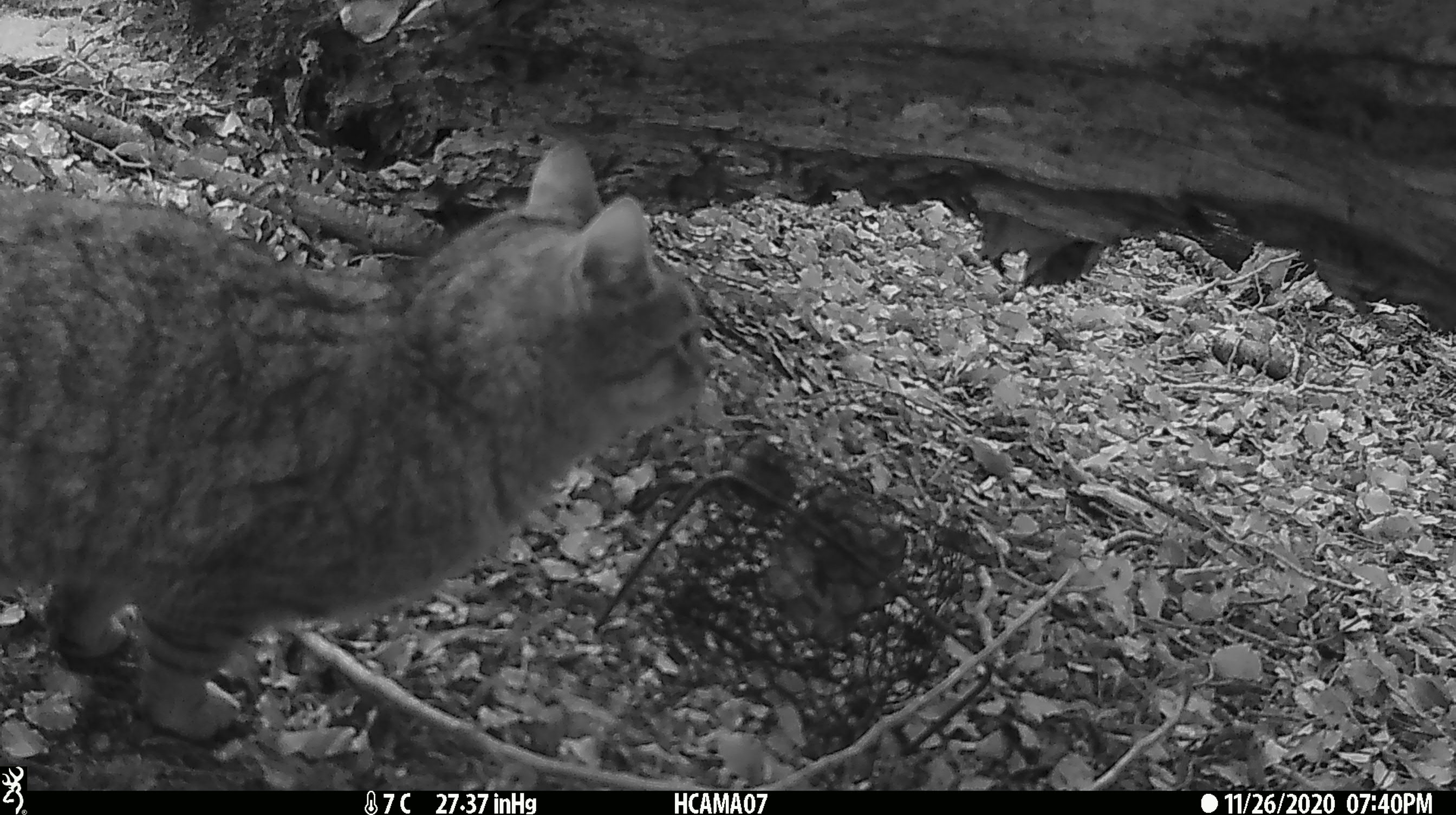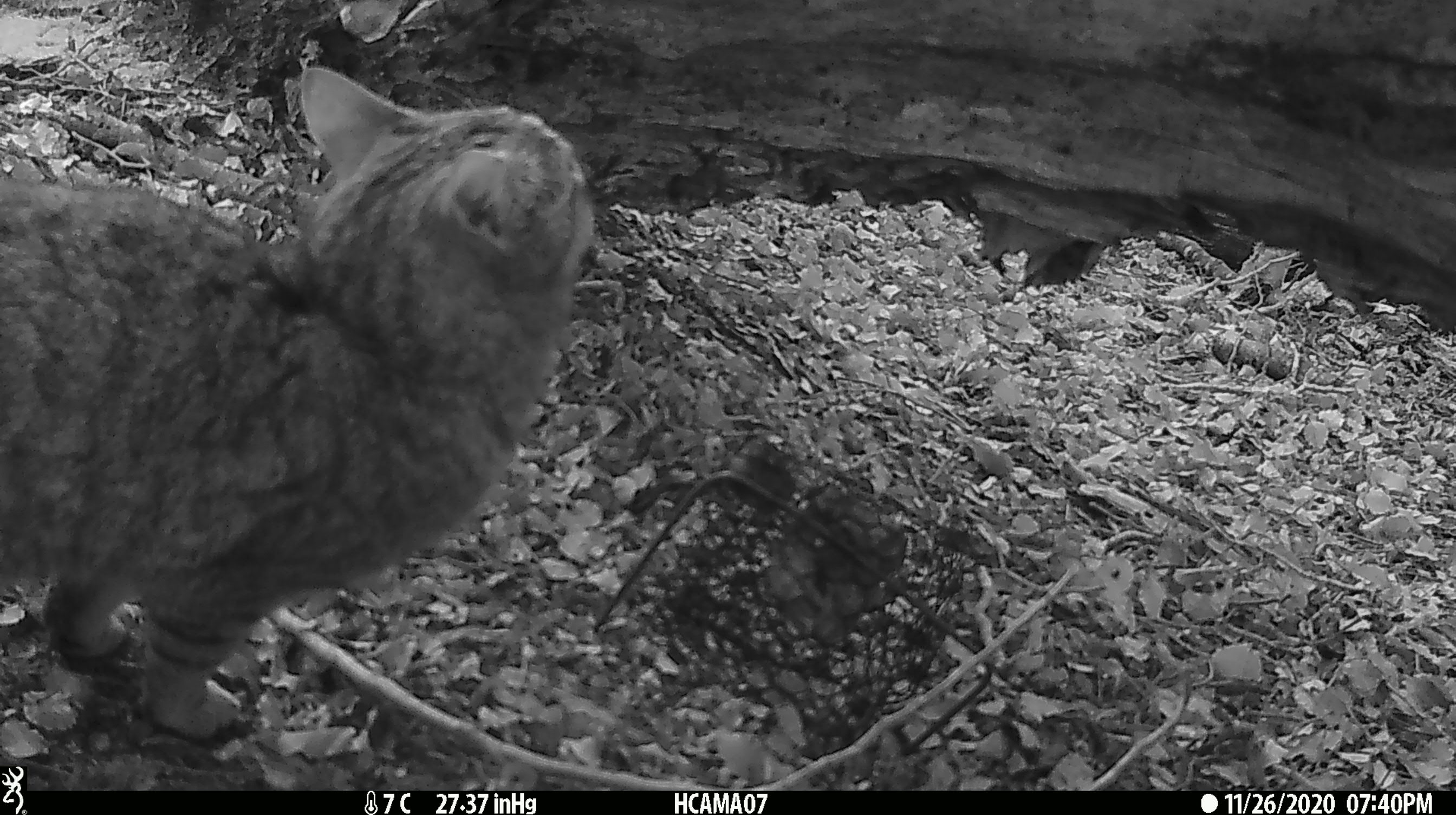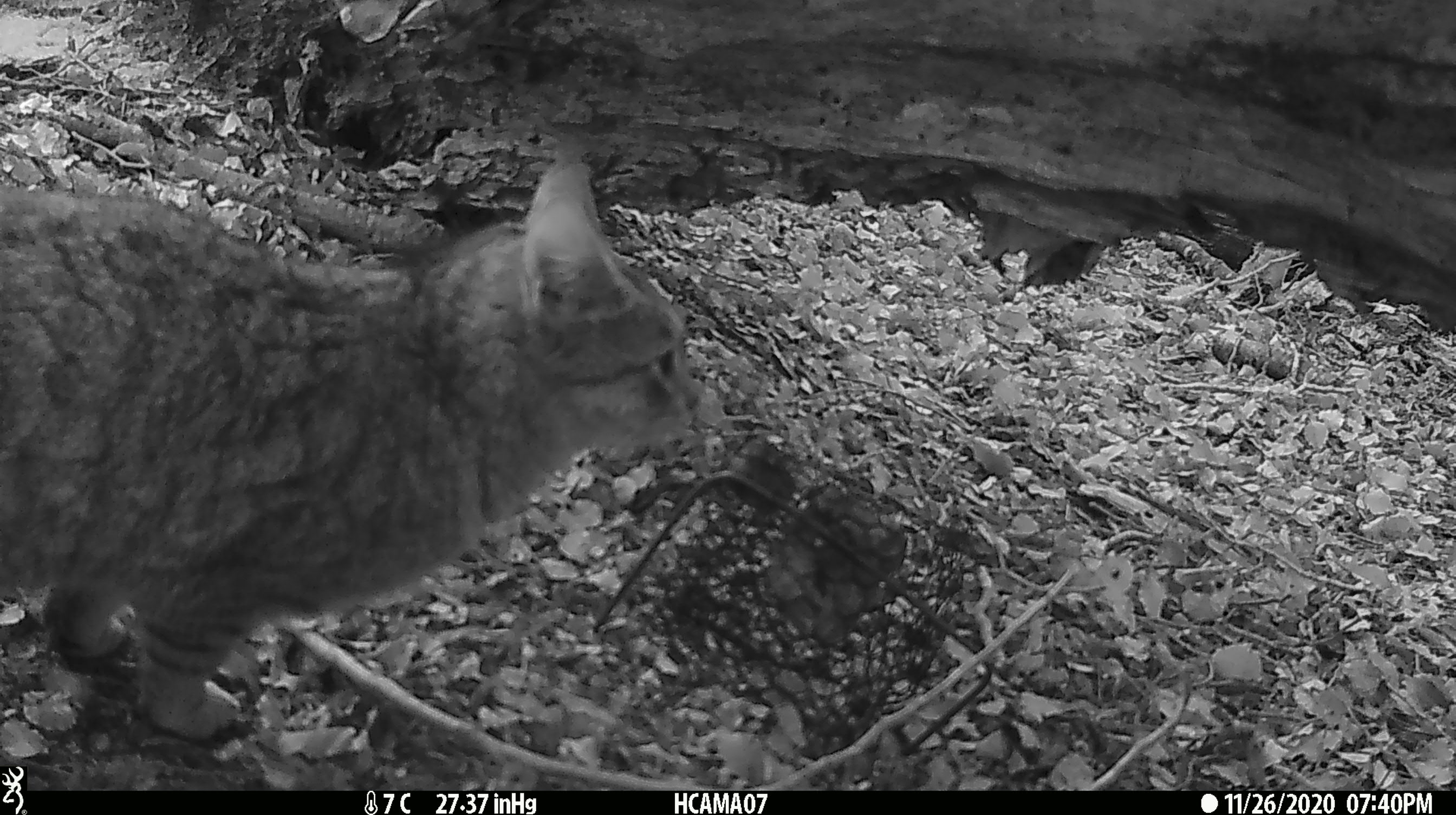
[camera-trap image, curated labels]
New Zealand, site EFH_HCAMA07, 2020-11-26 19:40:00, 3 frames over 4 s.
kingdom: Animalia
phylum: Chordata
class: Mammalia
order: Carnivora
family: Felidae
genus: Felis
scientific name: Felis catus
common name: domestic cat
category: cat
Cat (domestic cat) (Felis catus).